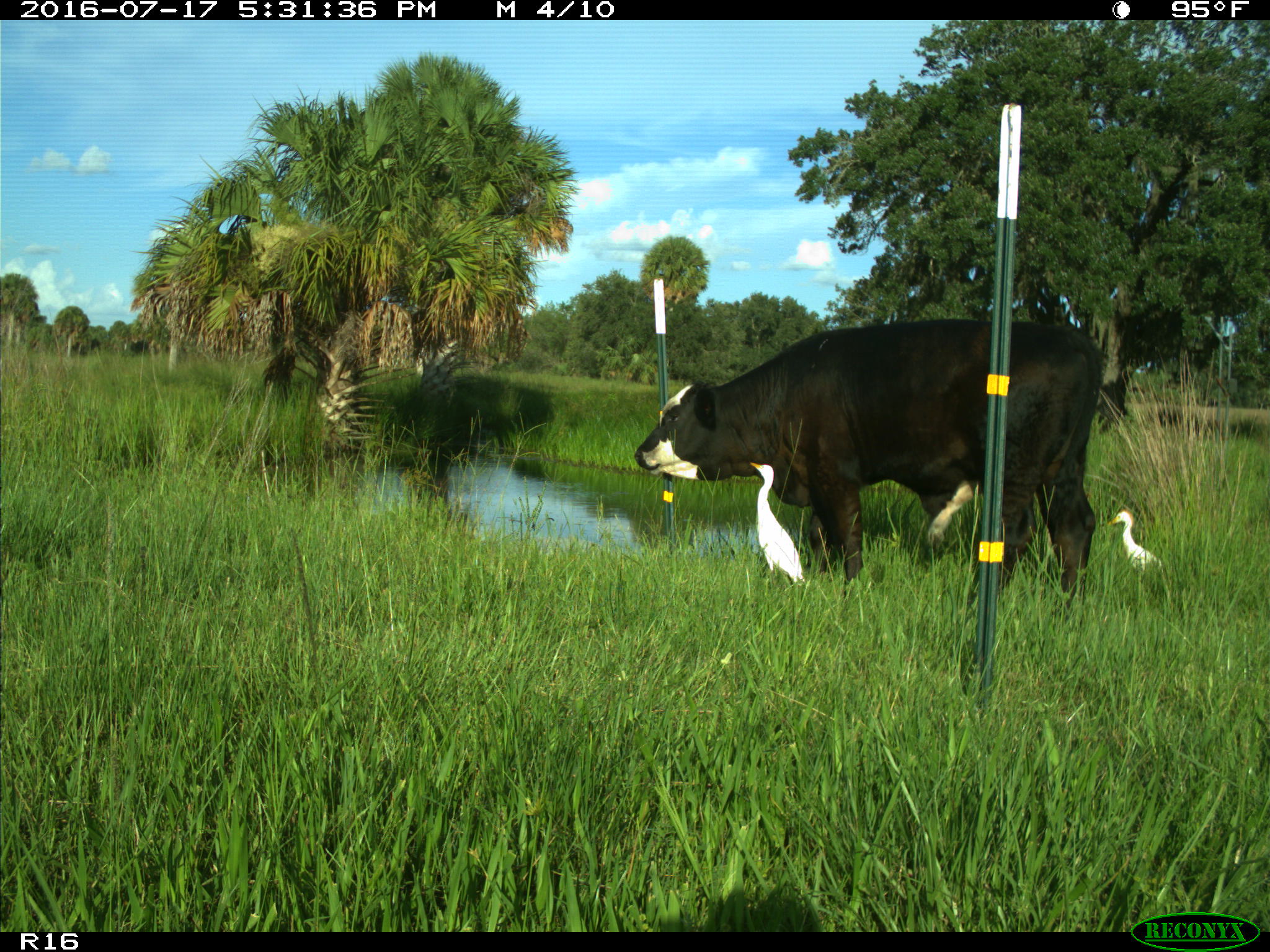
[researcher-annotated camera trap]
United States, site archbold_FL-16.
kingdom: Animalia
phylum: Chordata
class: Mammalia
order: Artiodactyla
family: Bovidae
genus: Bos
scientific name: Bos taurus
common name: domestic cow